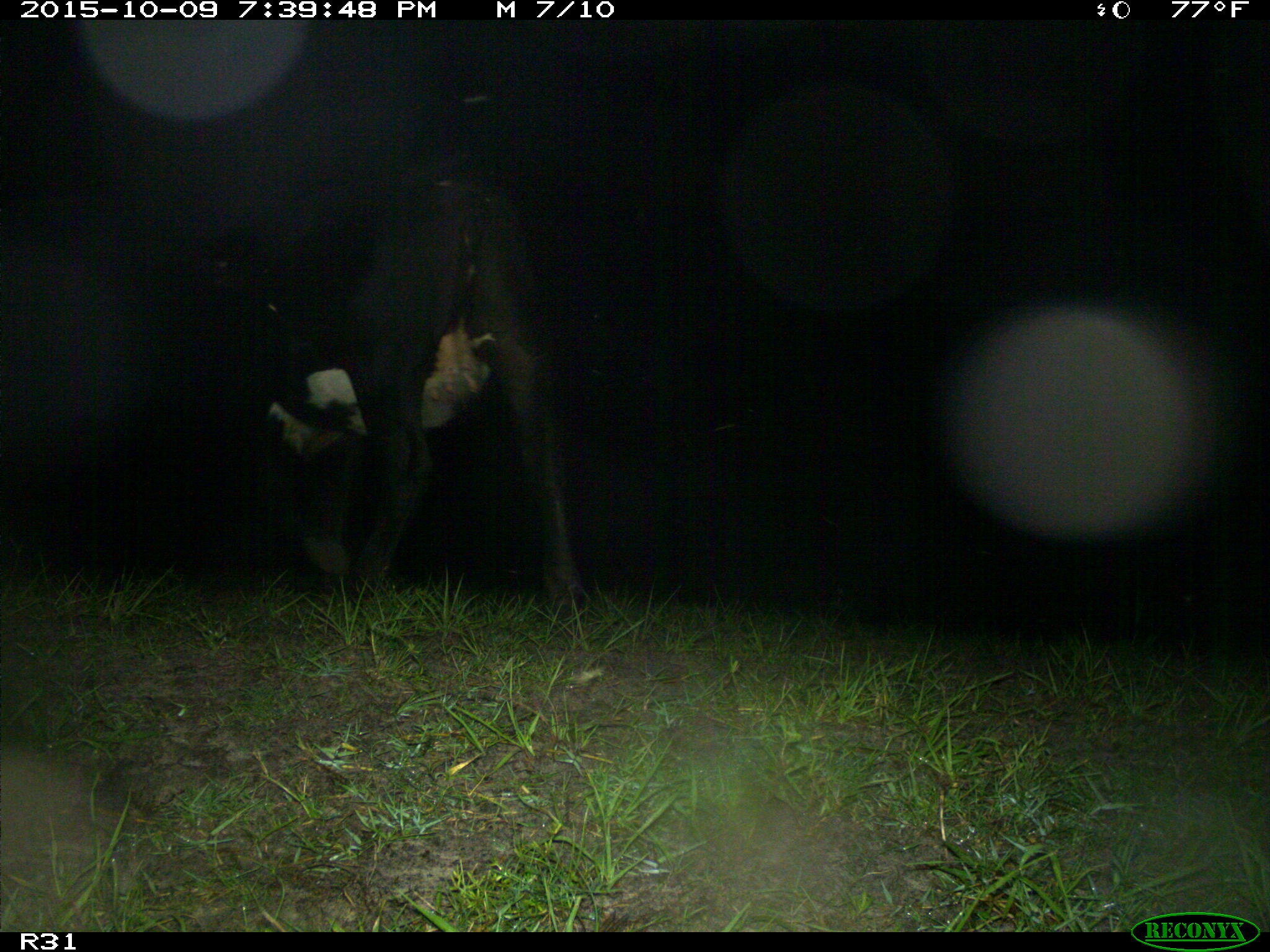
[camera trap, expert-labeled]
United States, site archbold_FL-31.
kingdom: Animalia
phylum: Chordata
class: Mammalia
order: Artiodactyla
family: Bovidae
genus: Bos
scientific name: Bos taurus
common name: domestic cow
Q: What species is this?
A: Bos taurus (domestic cow).